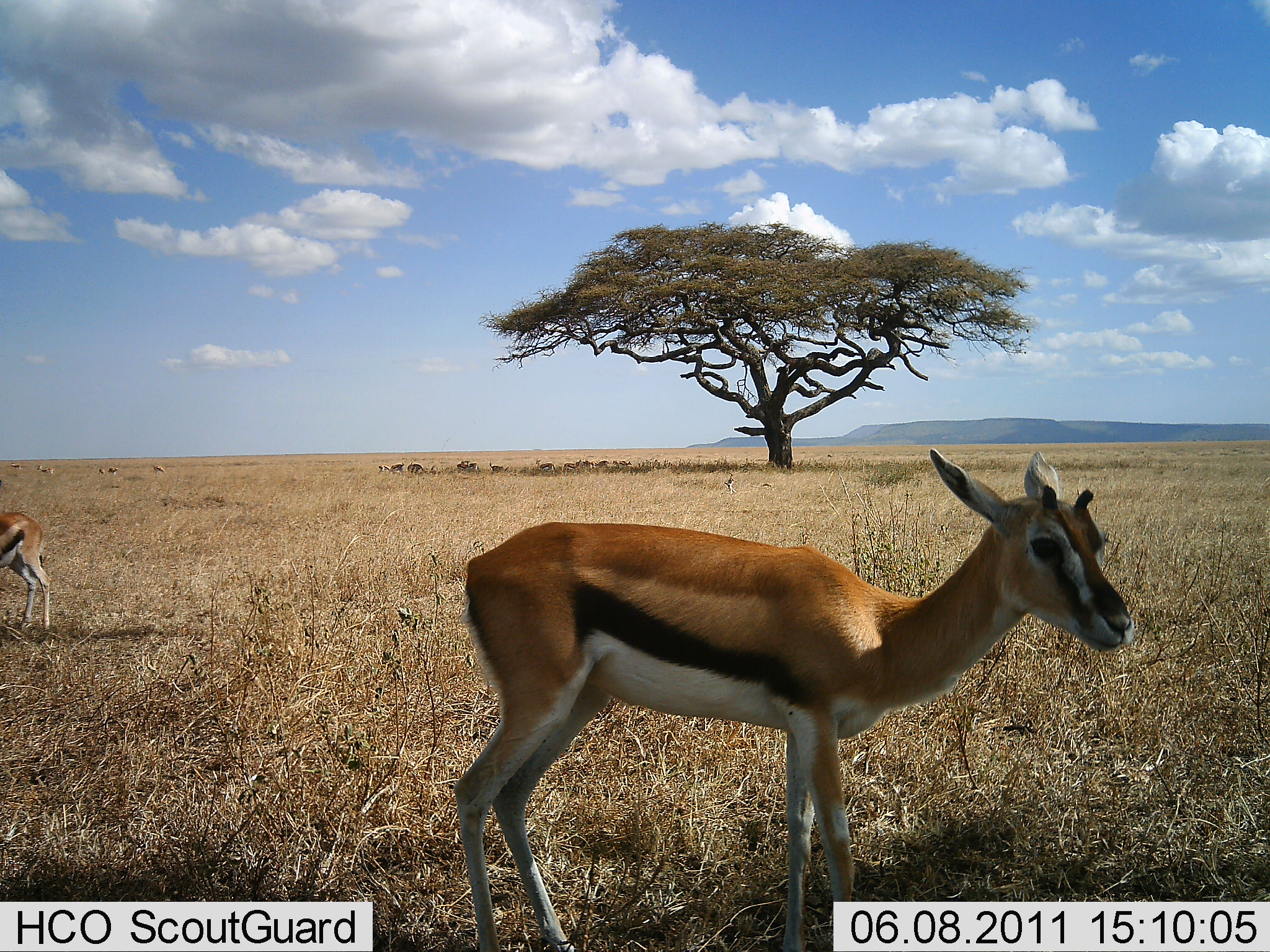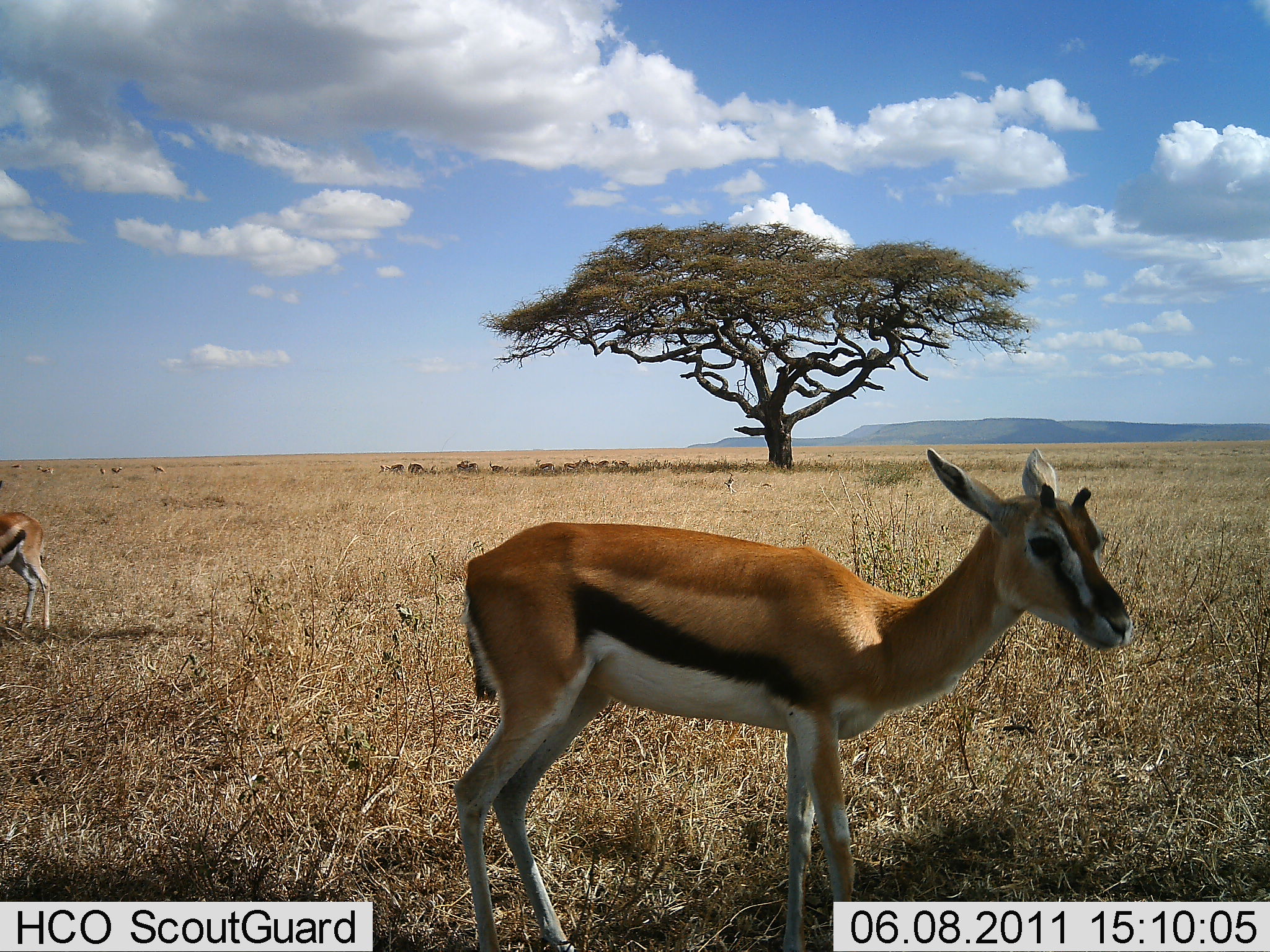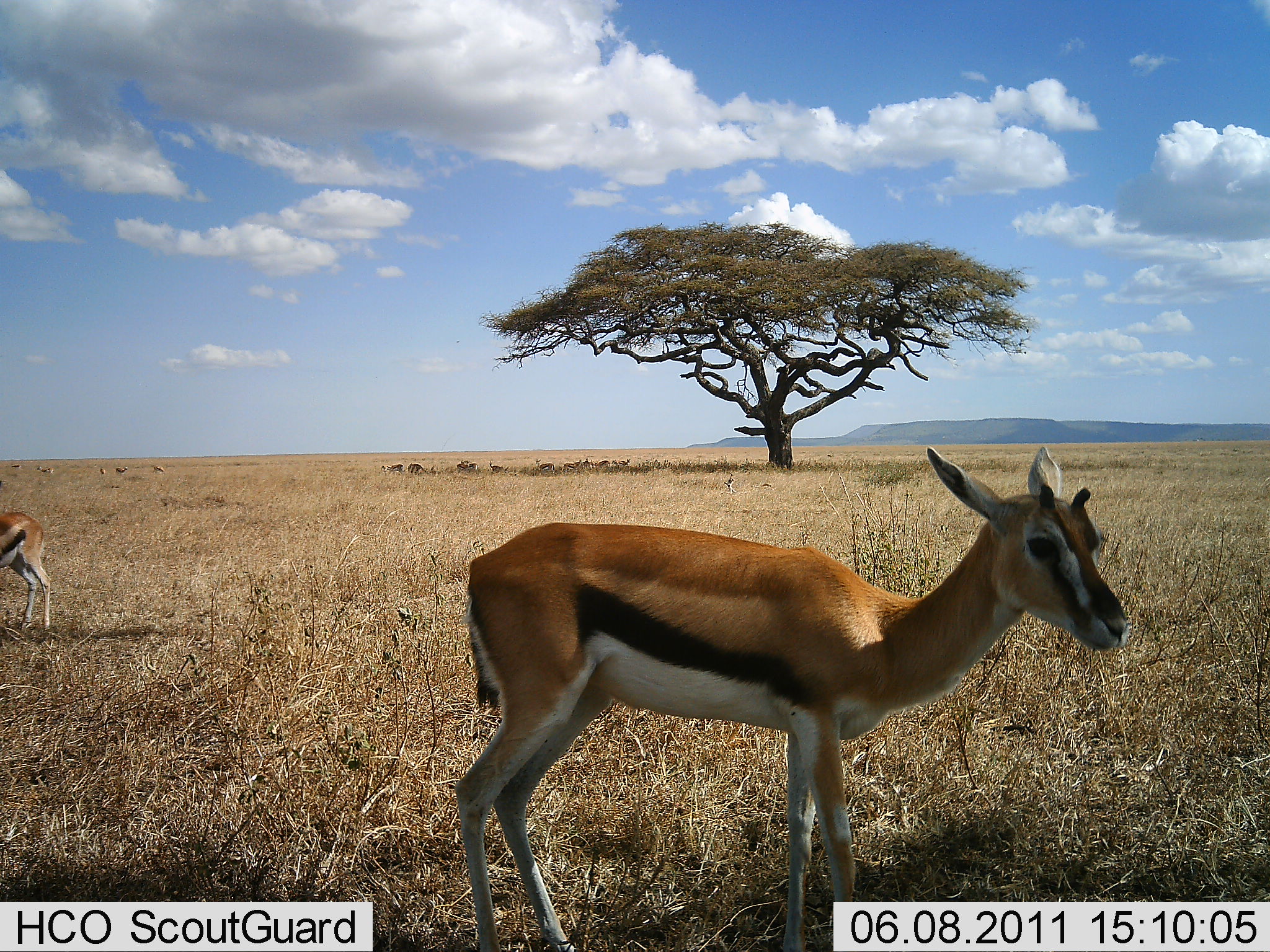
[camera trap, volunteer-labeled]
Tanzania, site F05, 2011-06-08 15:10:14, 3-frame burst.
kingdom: Animalia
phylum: Chordata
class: Mammalia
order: Artiodactyla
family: Bovidae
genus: Eudorcas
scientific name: Eudorcas thomsonii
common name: thomson's gazelle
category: gazellethomsons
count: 2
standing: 100%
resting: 8%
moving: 0%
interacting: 0%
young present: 8%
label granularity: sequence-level